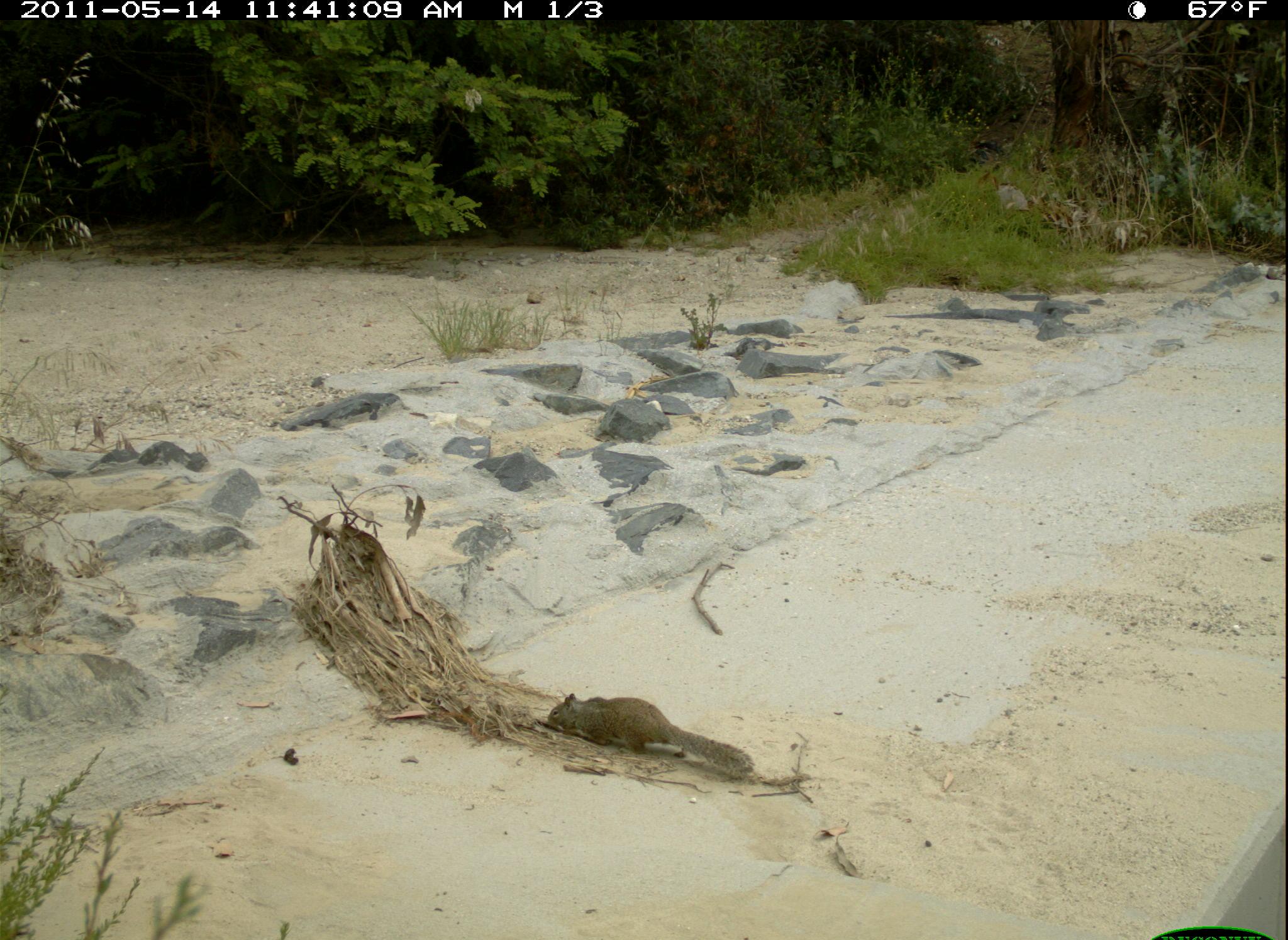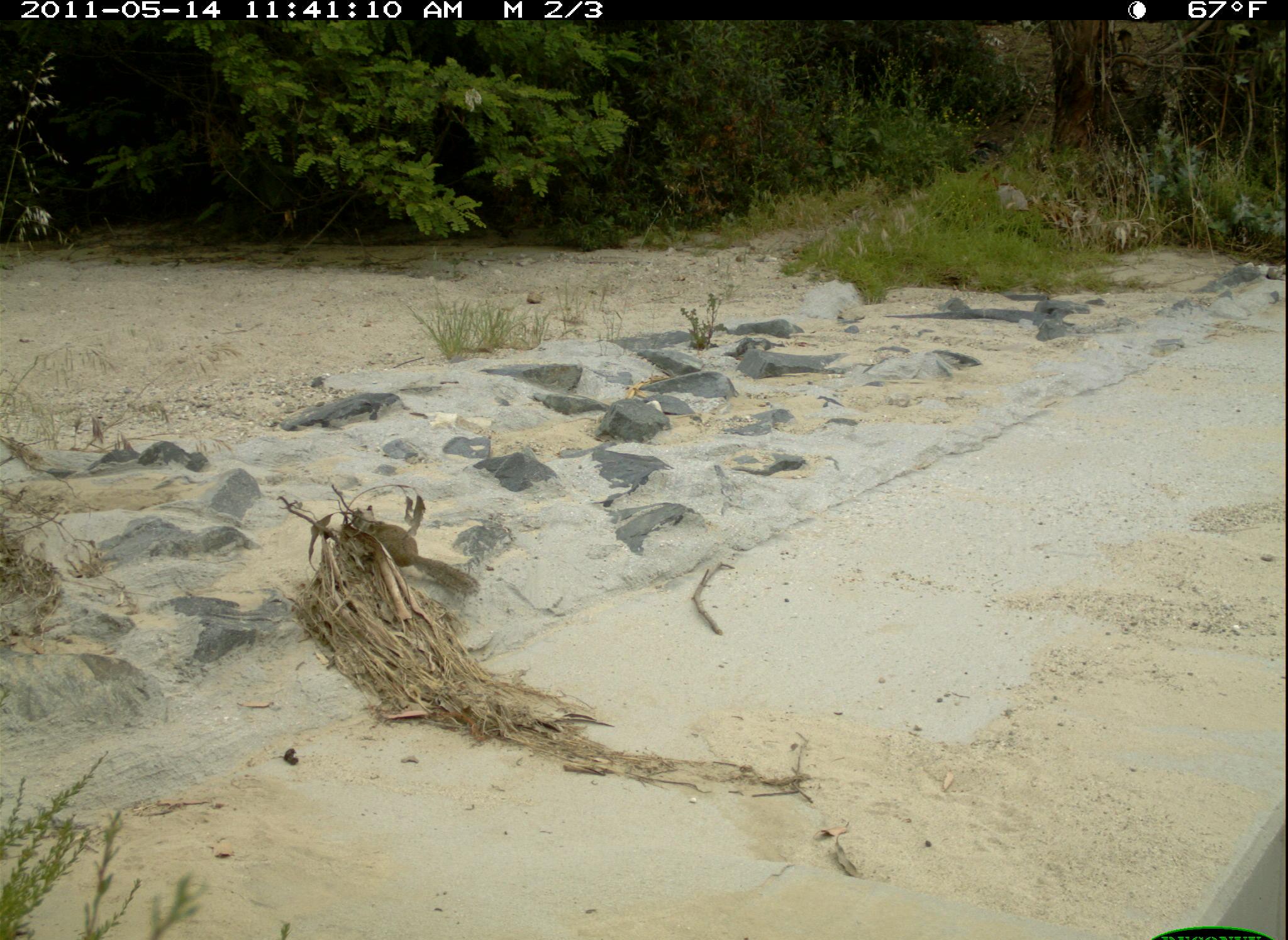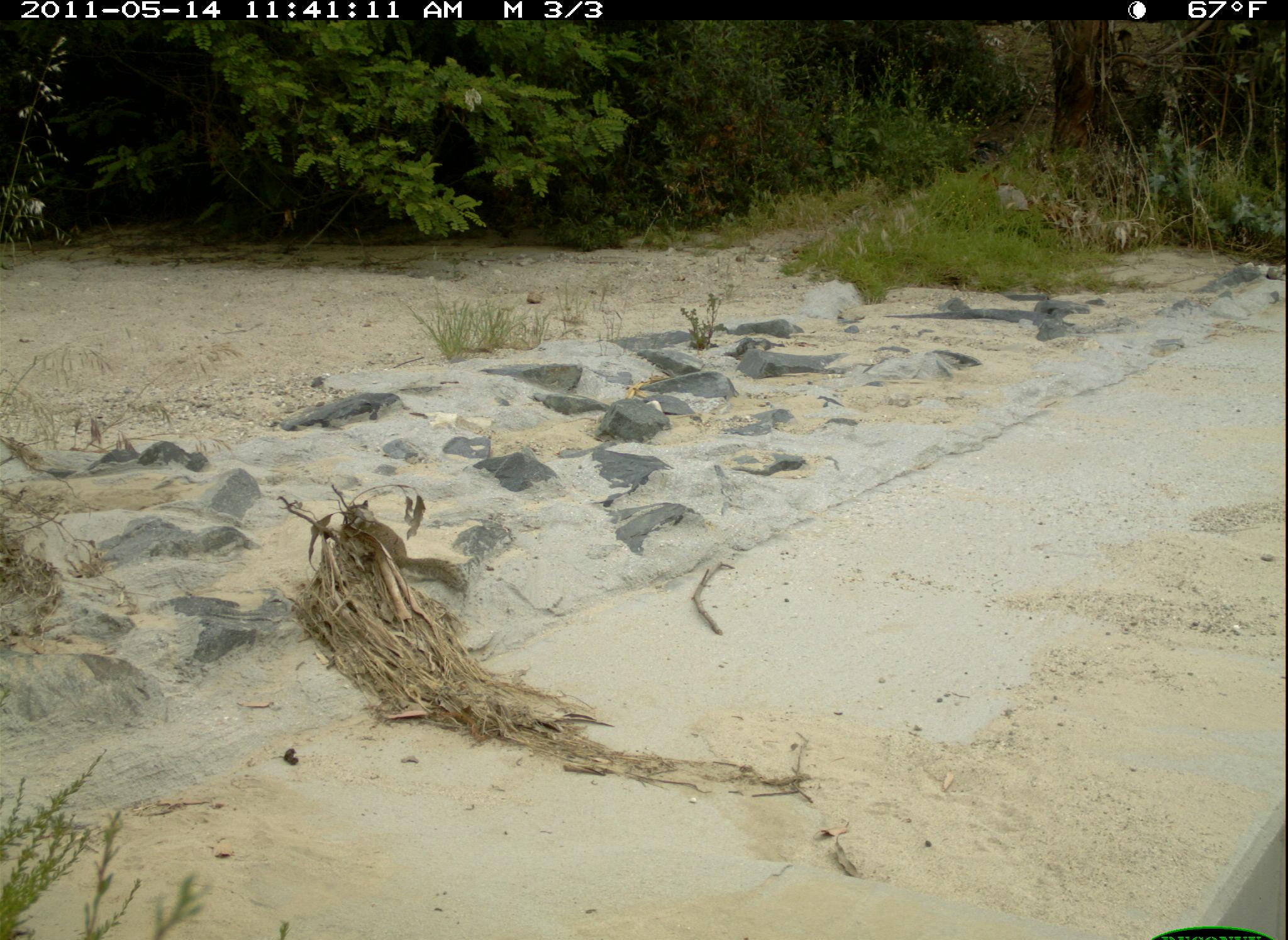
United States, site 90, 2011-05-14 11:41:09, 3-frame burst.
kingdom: Animalia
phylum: Chordata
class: Mammalia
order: Rodentia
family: Sciuridae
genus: Sciurus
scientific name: Sciurus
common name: squirrel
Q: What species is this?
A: Squirrel (Sciurus).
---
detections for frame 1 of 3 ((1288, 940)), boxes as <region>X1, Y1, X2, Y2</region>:
squirrel: <region>546, 688, 767, 780</region>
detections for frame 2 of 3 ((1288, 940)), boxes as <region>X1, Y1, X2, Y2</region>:
squirrel: <region>345, 488, 482, 602</region>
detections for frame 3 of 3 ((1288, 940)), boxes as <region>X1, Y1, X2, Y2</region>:
squirrel: <region>343, 496, 485, 615</region>